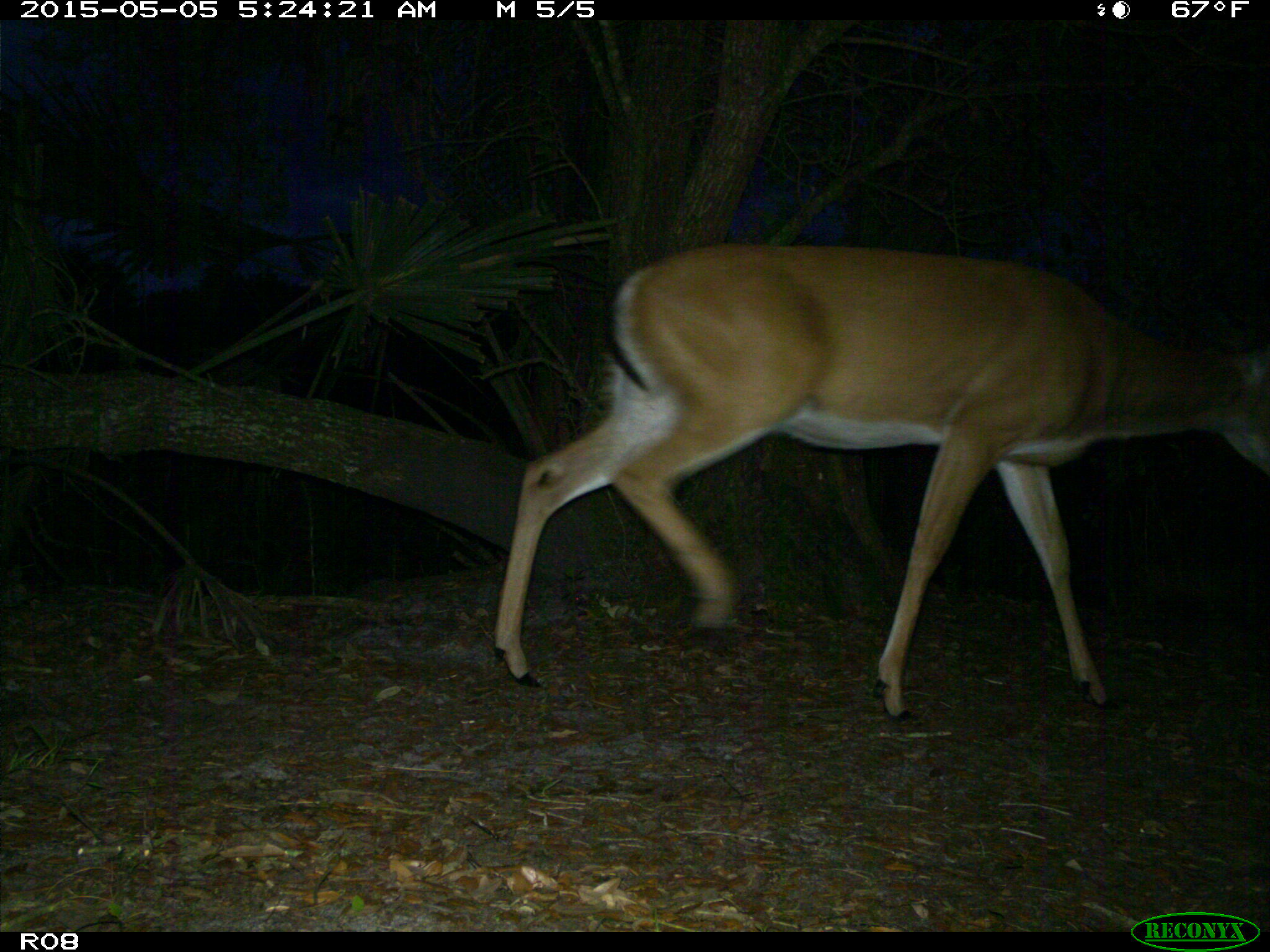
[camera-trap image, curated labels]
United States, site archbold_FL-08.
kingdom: Animalia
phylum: Chordata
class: Mammalia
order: Artiodactyla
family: Cervidae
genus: Odocoileus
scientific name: Odocoileus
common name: deer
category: unidentified deer